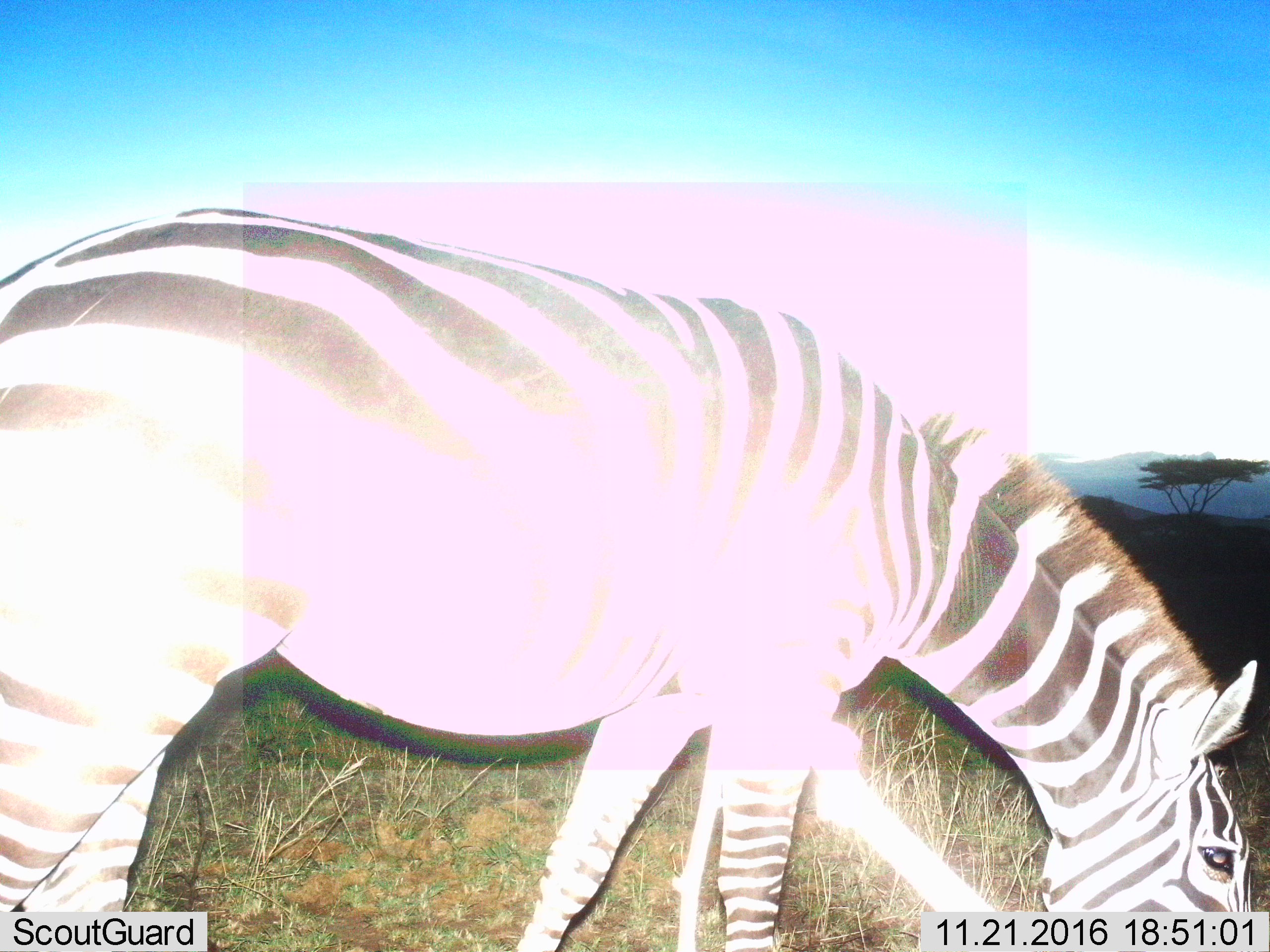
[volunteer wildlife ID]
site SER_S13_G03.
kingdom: Animalia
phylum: Chordata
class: Mammalia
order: Perissodactyla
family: Equidae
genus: Equus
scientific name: Equus quagga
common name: plains zebra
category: zebraplains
Zebraplains (plains zebra) (Equus quagga), count 1. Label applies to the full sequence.